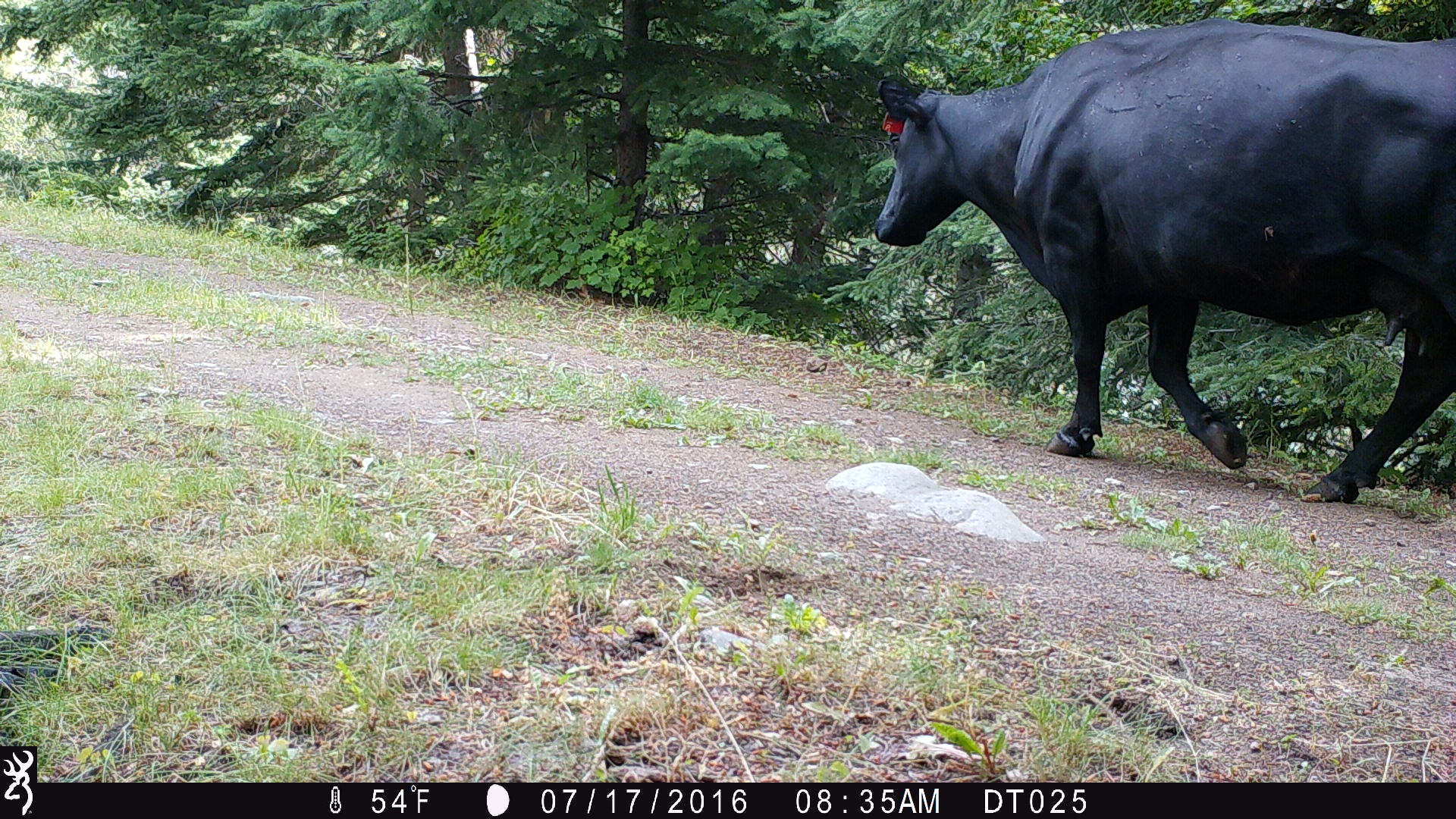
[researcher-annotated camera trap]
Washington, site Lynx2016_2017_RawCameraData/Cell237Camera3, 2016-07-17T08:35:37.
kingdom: Animalia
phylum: Chordata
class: Mammalia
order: Artiodactyla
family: Bovidae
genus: Bos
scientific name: Bos taurus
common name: domestic cattle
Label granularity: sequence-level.